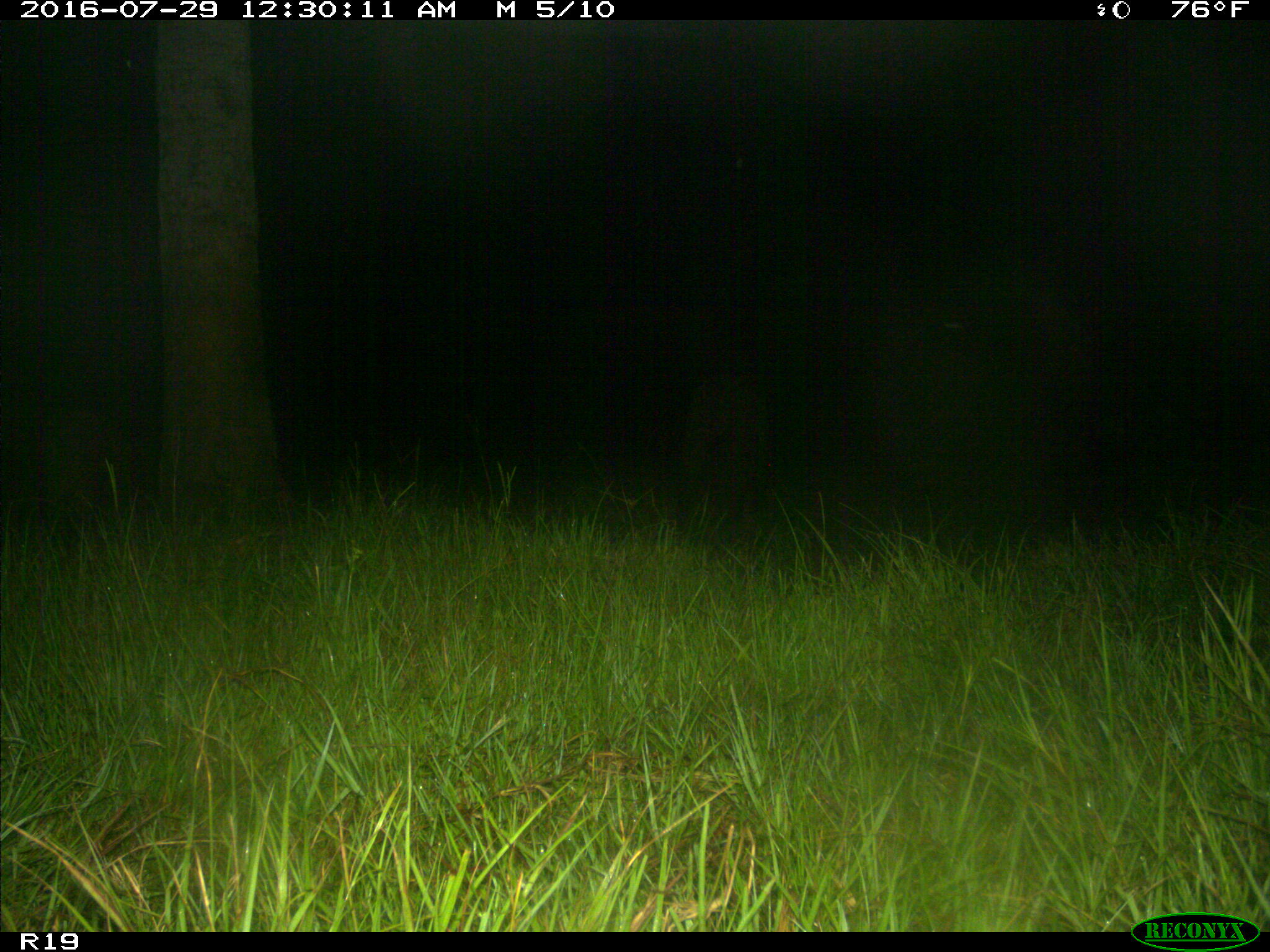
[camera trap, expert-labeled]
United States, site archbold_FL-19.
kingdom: Animalia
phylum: Chordata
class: Mammalia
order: Artiodactyla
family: Suidae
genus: Sus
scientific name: Sus scrofa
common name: wild boar